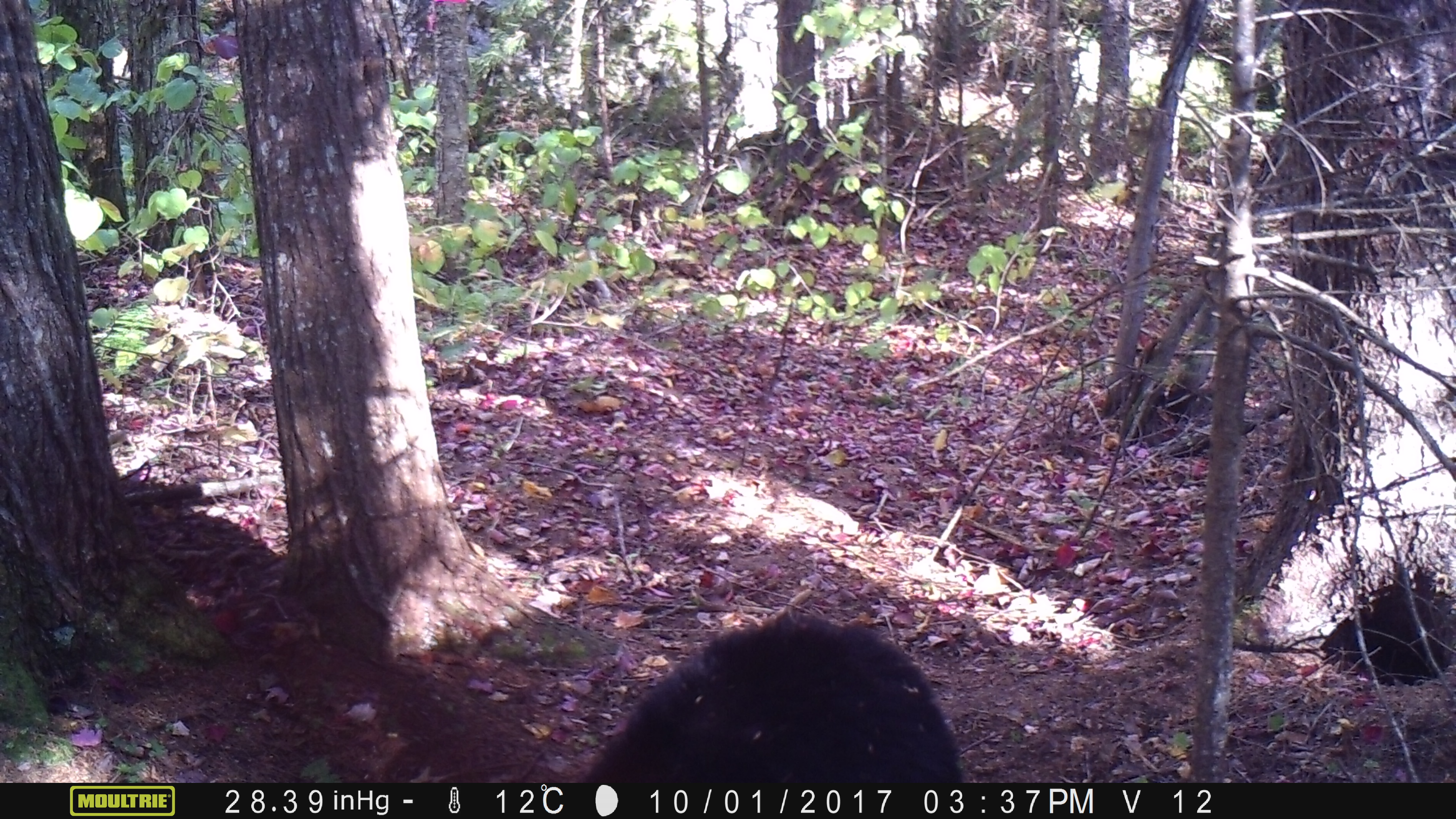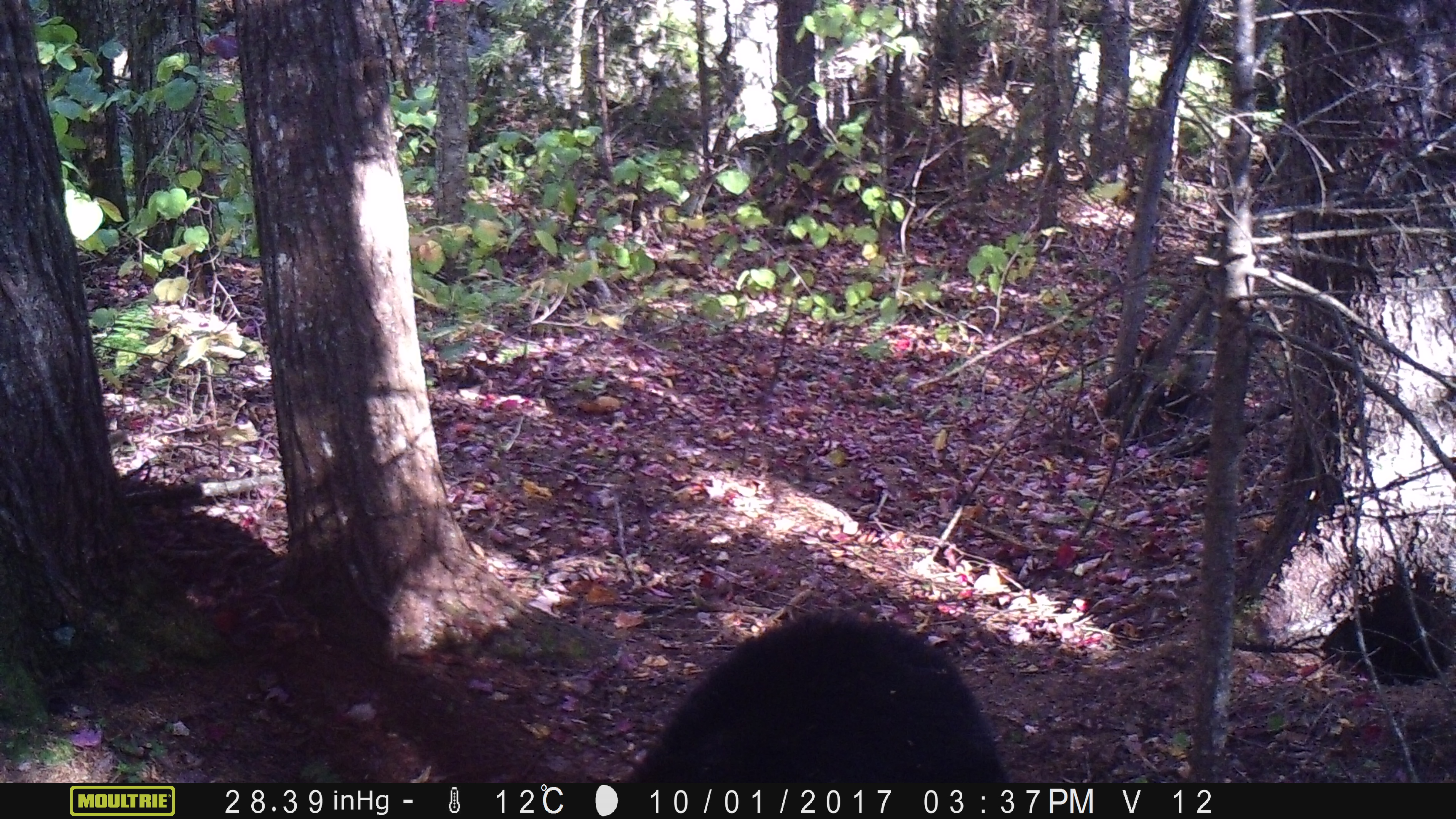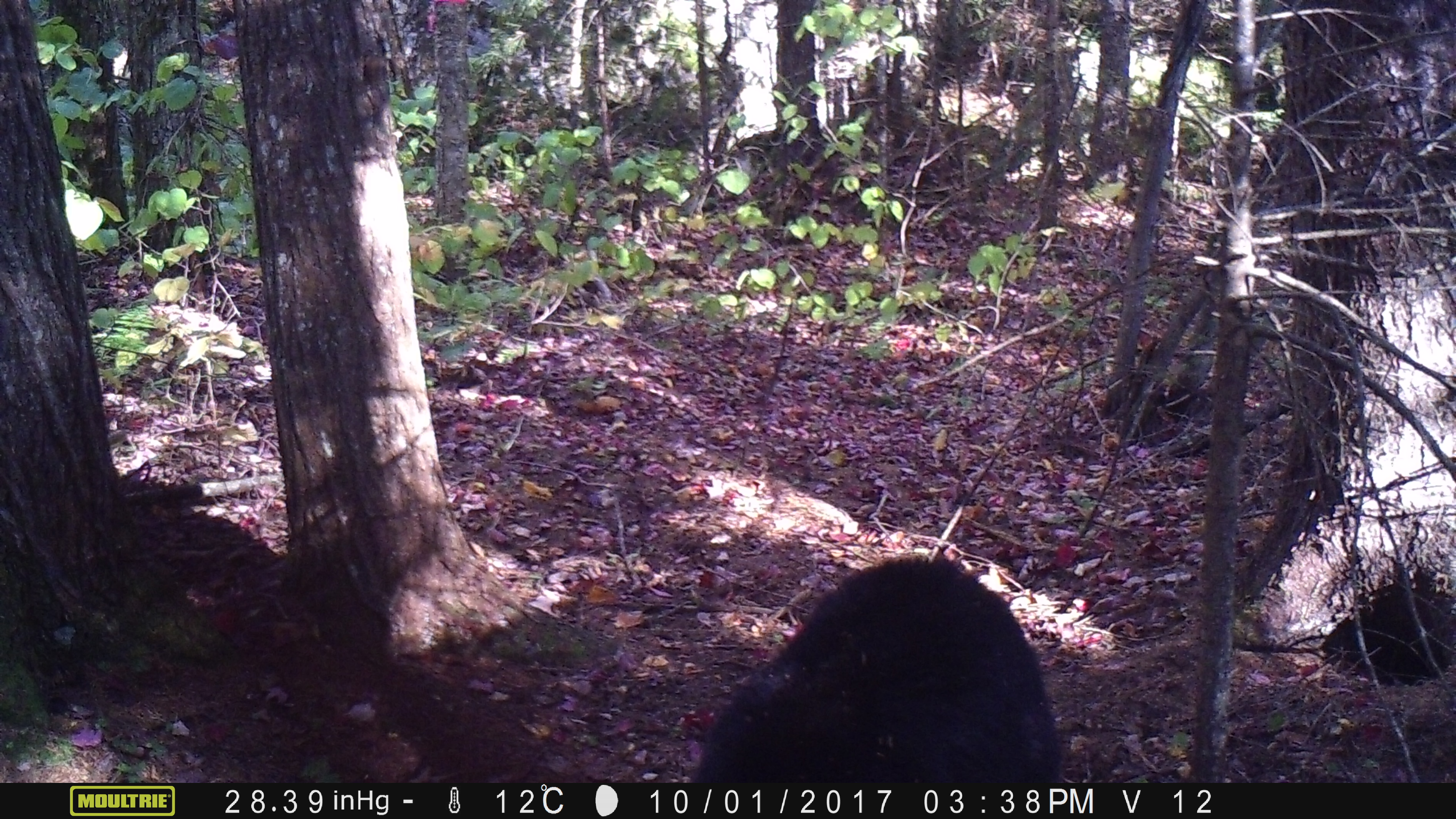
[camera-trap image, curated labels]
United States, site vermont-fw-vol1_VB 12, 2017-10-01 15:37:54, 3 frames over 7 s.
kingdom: Animalia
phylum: Chordata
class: Mammalia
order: Carnivora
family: Ursidae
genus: Ursus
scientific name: Ursus americanus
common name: black bear